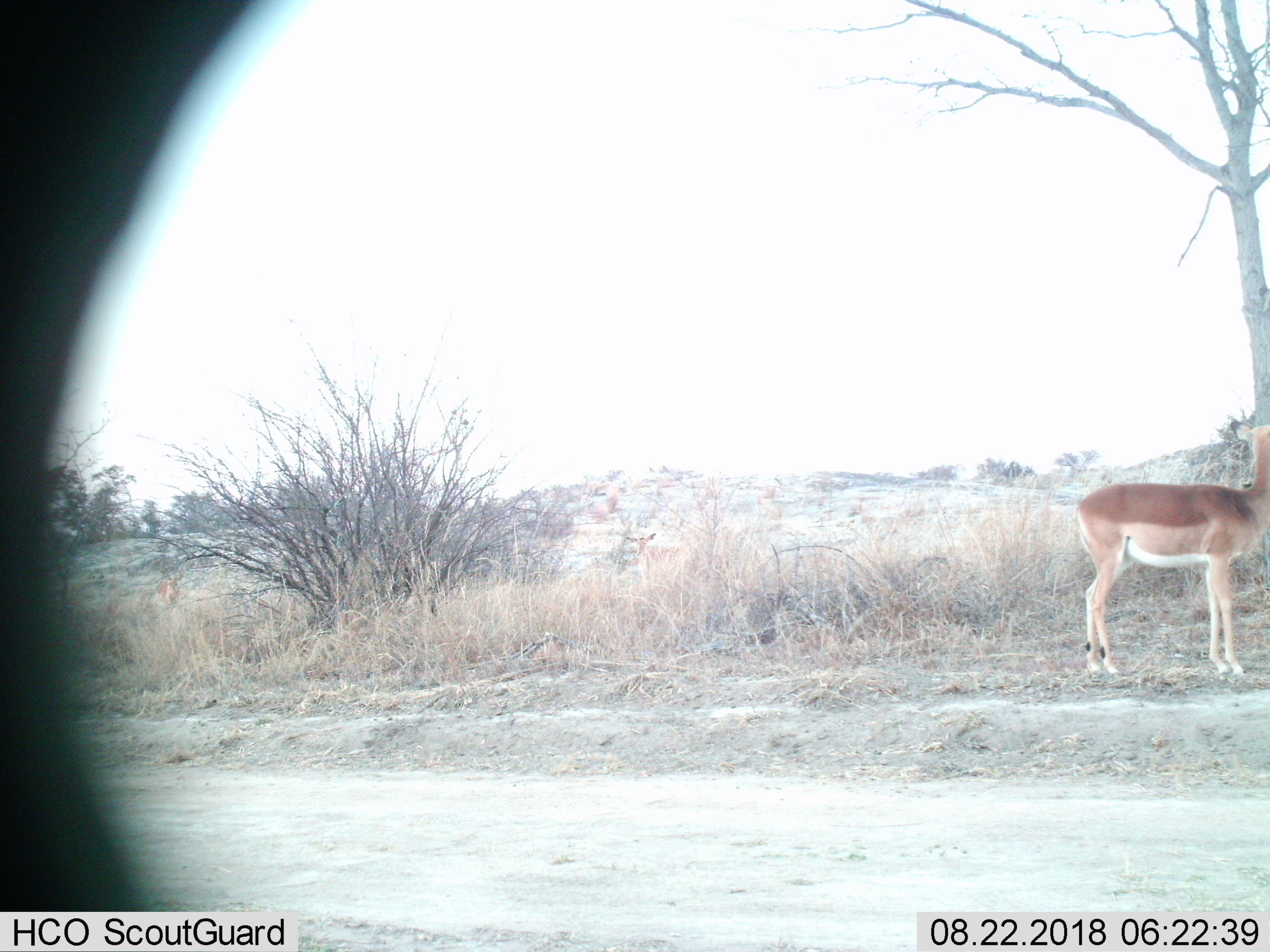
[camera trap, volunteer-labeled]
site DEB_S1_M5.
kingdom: Animalia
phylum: Chordata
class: Mammalia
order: Artiodactyla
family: Bovidae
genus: Aepyceros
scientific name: Aepyceros melampus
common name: impala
Impala (Aepyceros melampus), count 2. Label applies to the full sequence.